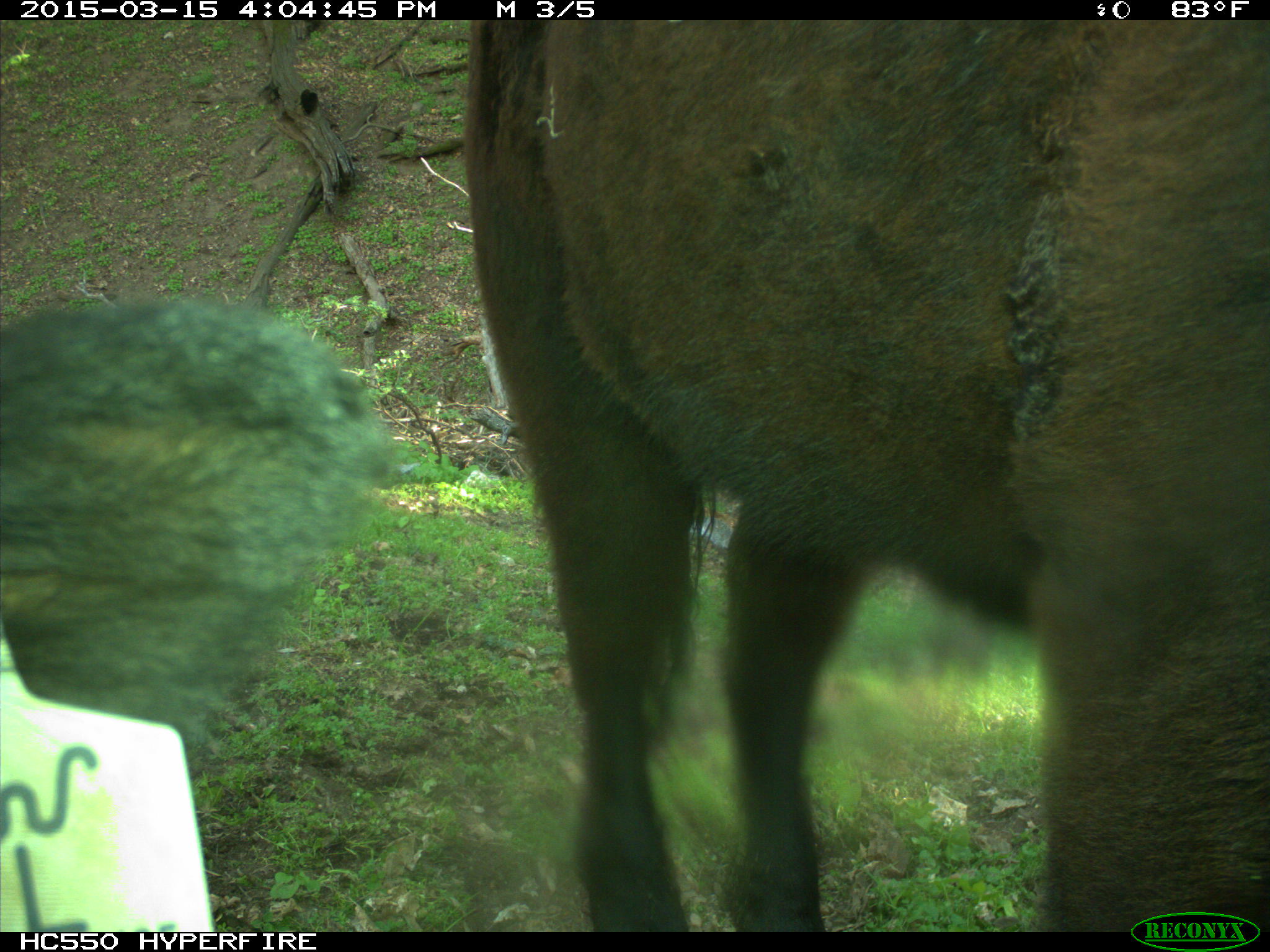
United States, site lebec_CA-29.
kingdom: Animalia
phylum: Chordata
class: Mammalia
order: Artiodactyla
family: Bovidae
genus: Bos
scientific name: Bos taurus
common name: domestic cow